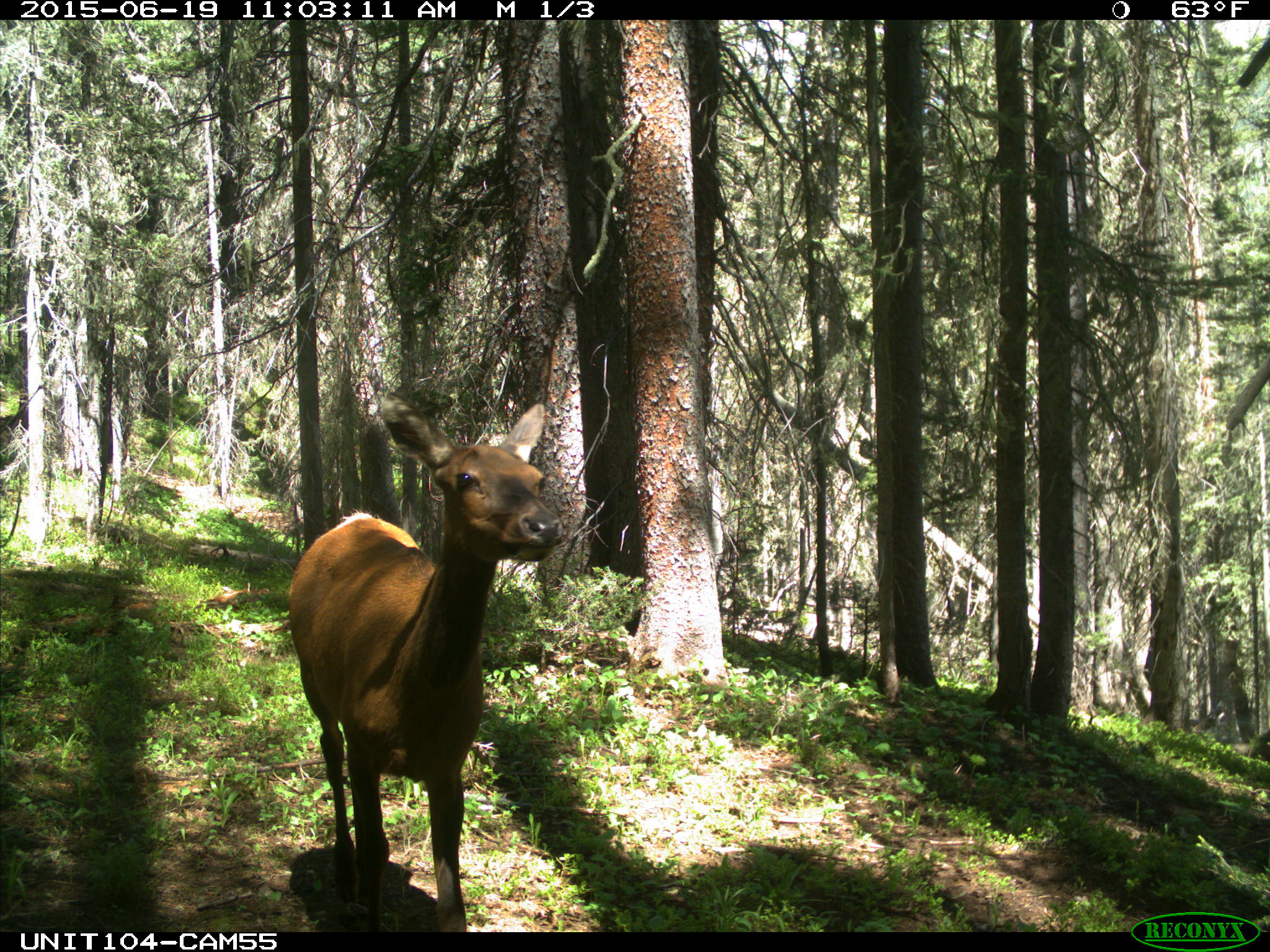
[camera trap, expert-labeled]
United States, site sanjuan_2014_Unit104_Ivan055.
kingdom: Animalia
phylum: Chordata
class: Mammalia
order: Artiodactyla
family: Cervidae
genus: Cervus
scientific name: Cervus elaphus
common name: red deer